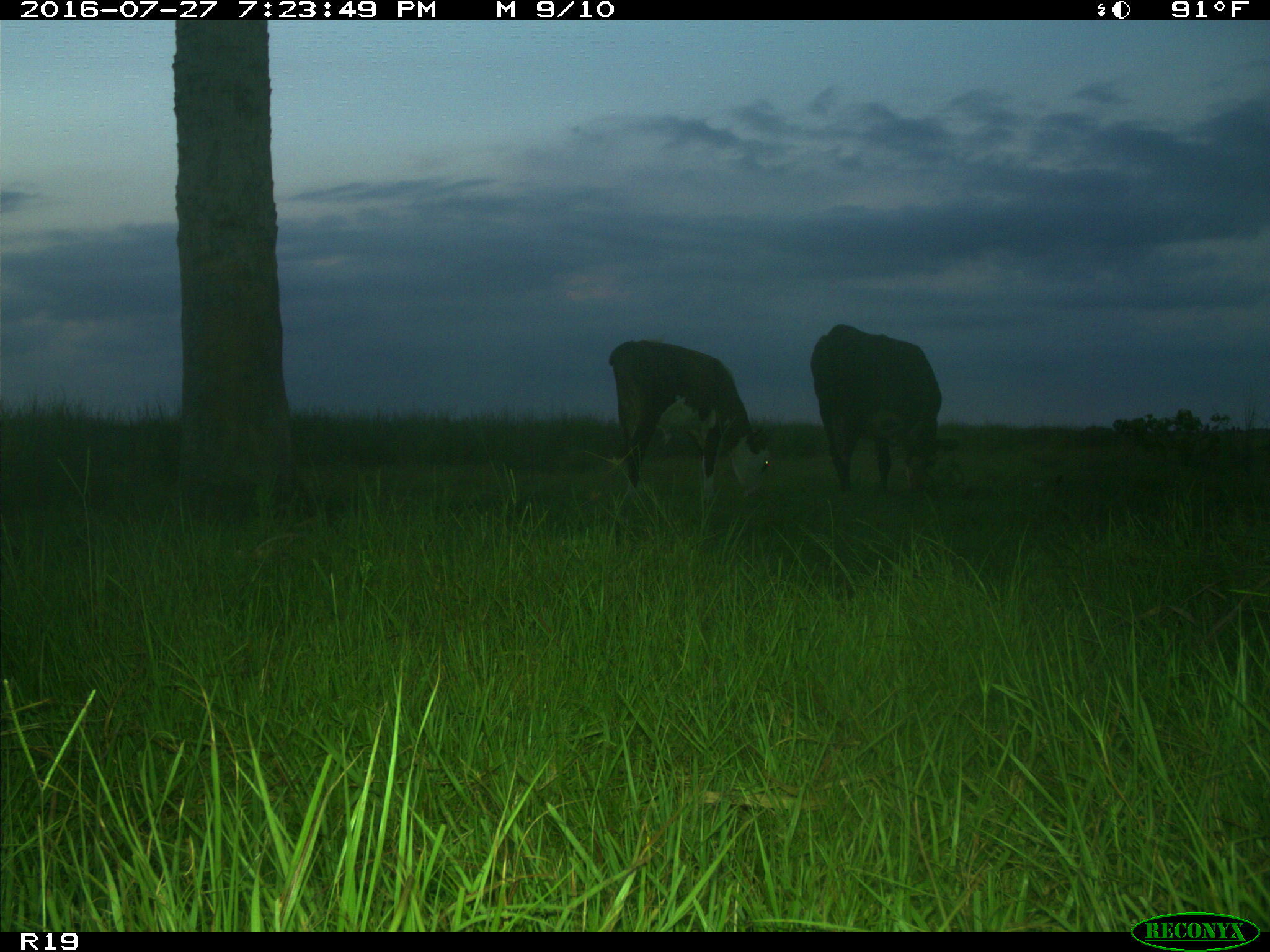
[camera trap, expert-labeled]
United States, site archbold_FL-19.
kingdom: Animalia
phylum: Chordata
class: Mammalia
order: Artiodactyla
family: Bovidae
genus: Bos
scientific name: Bos taurus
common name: domestic cow